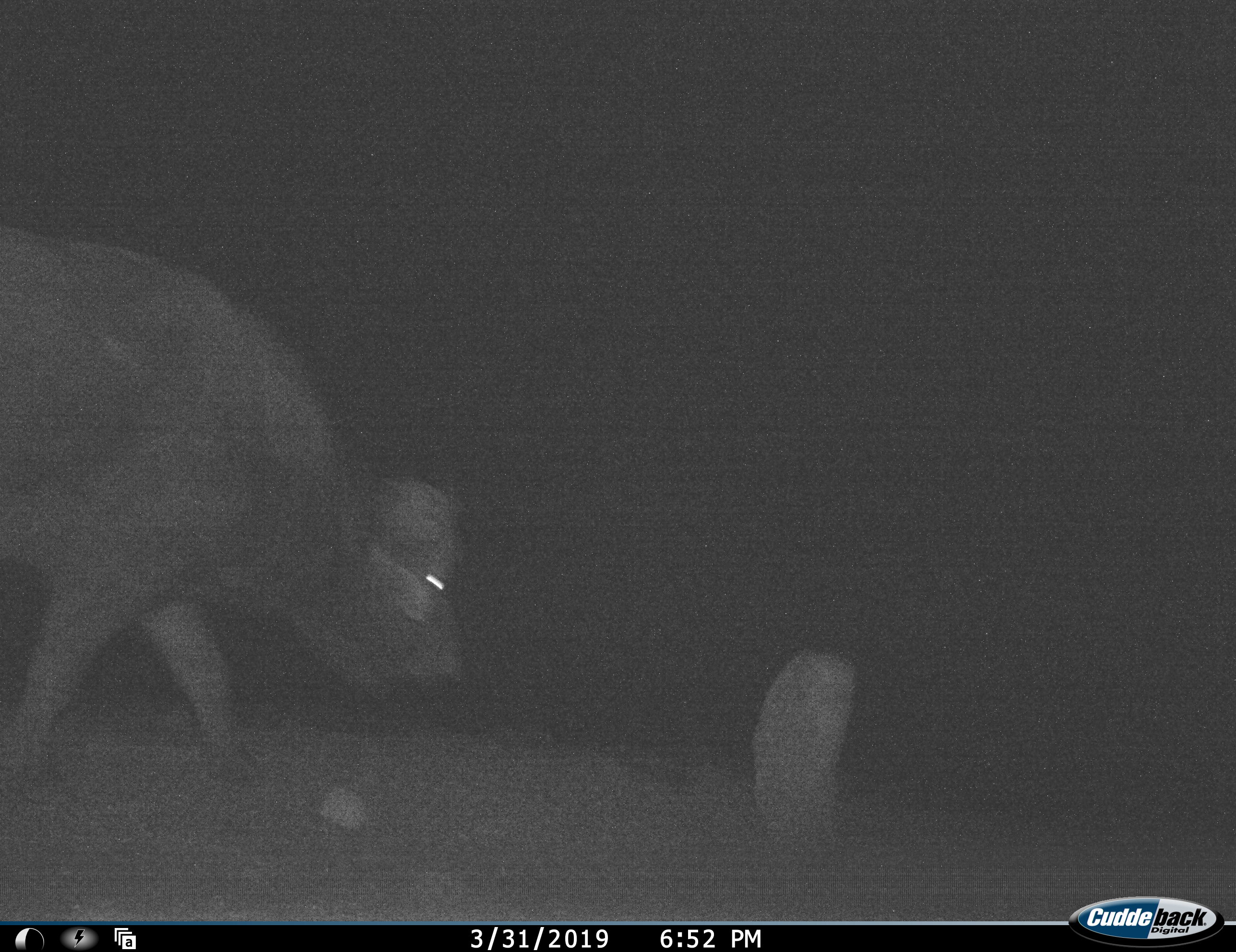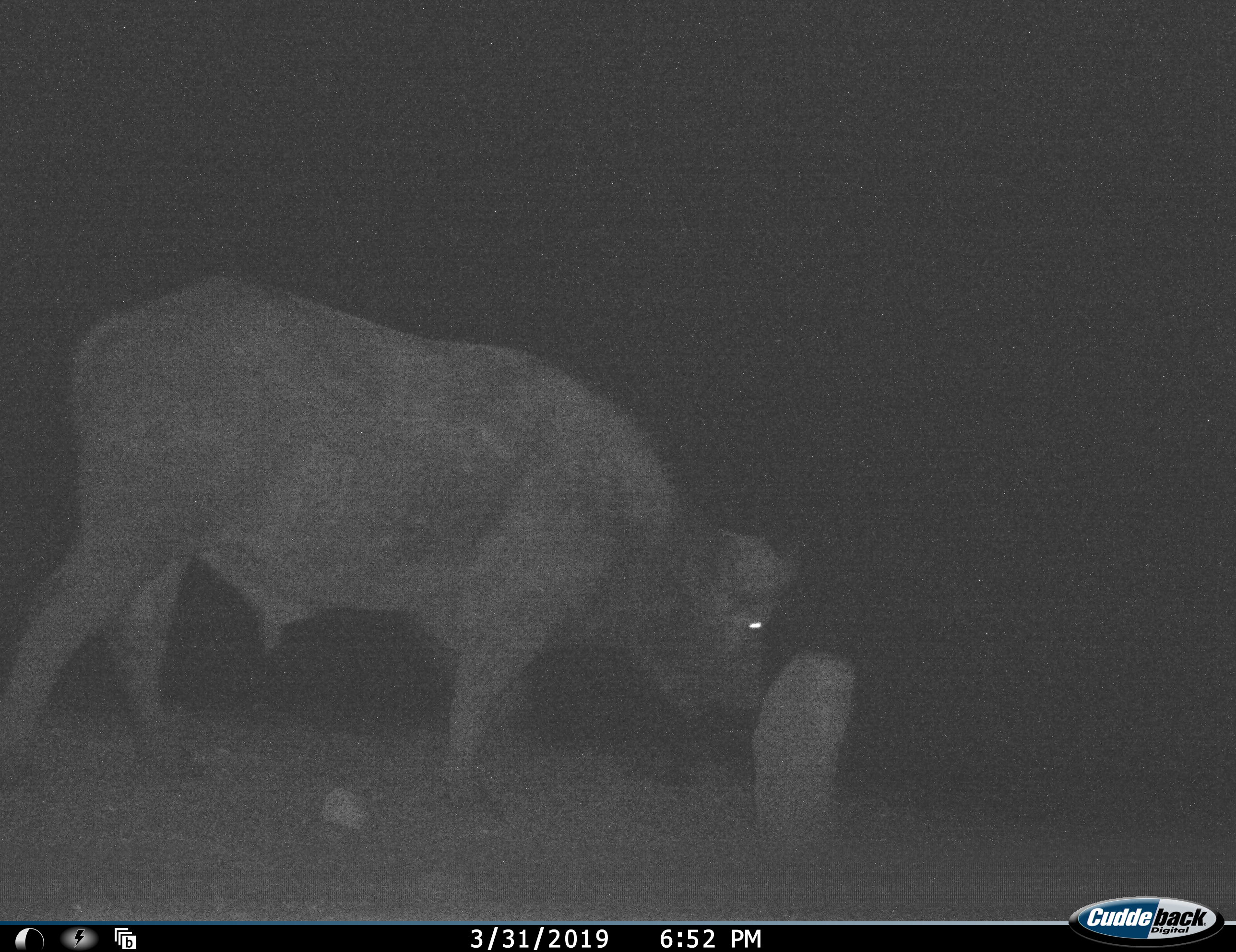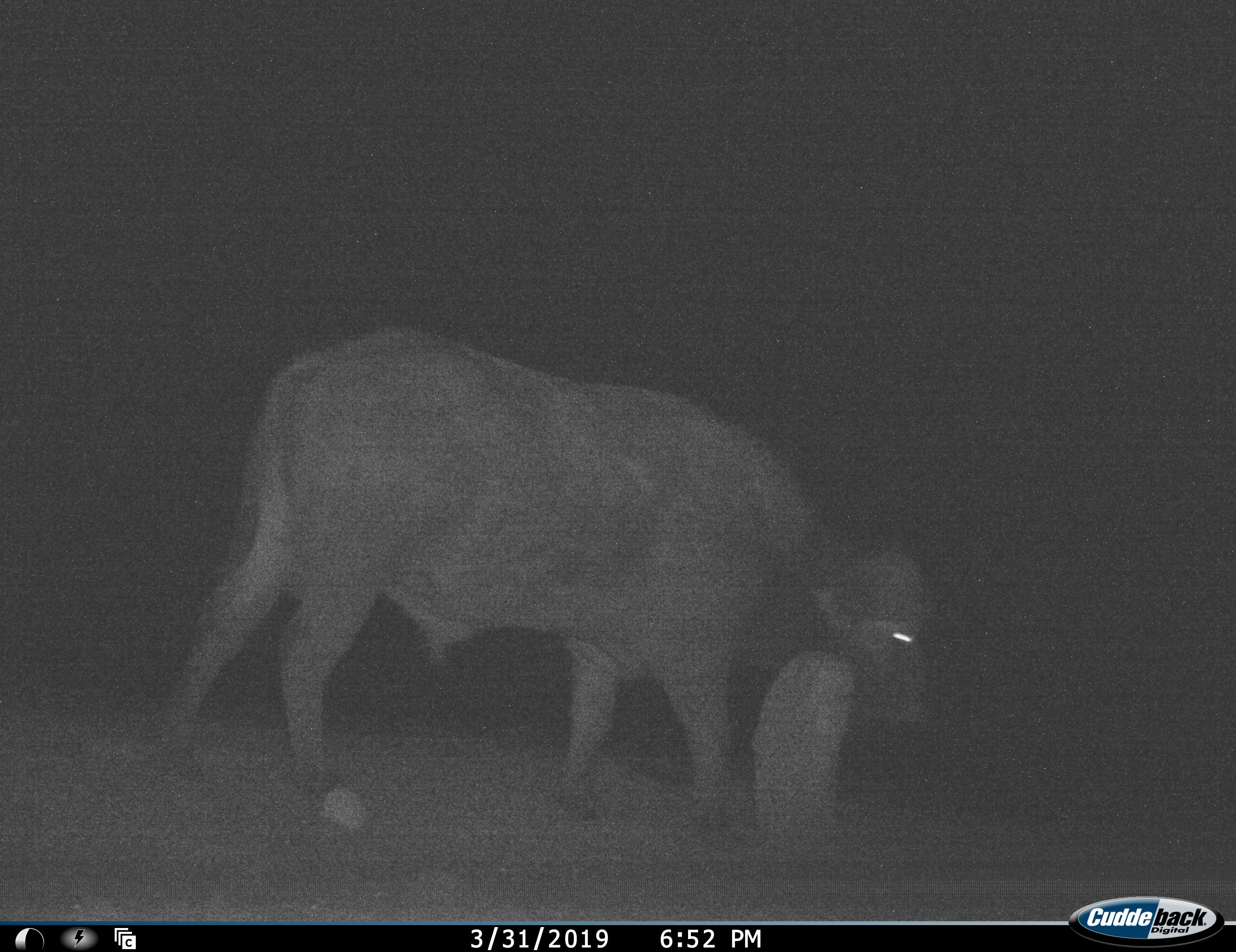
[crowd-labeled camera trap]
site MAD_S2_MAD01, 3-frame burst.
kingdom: Animalia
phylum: Chordata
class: Mammalia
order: Artiodactyla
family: Bovidae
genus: Syncerus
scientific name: Syncerus caffer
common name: african buffalo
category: buffalo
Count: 1.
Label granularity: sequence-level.